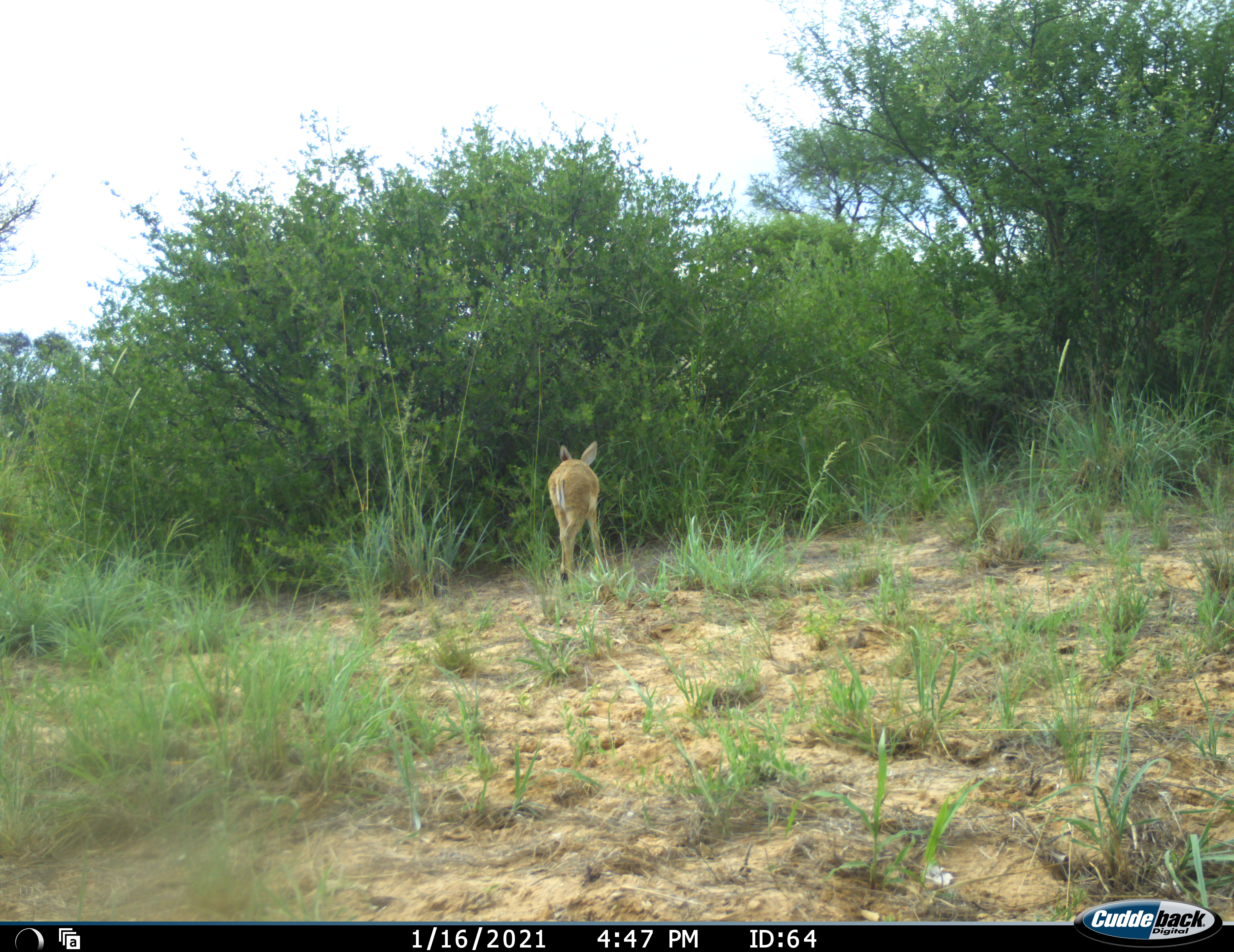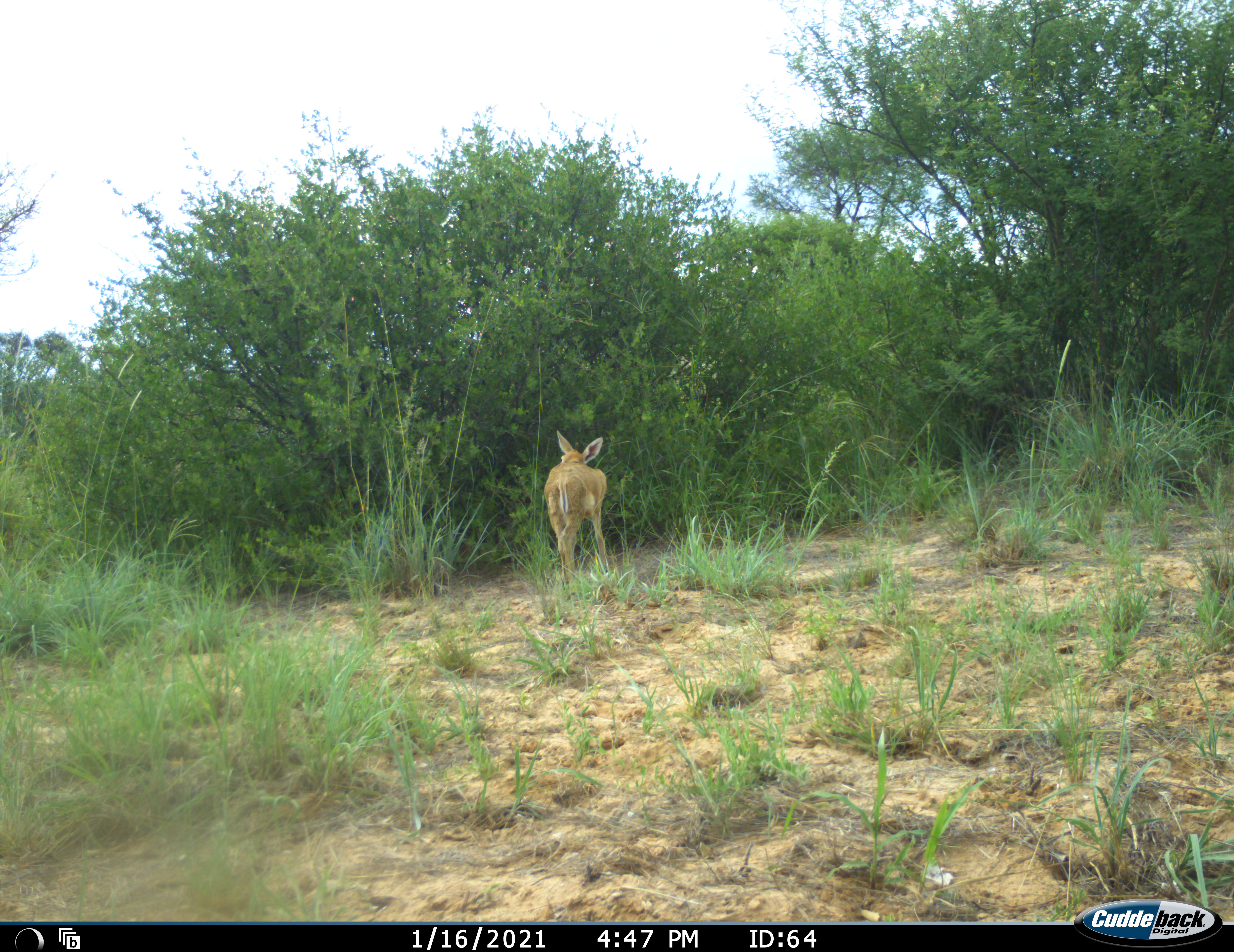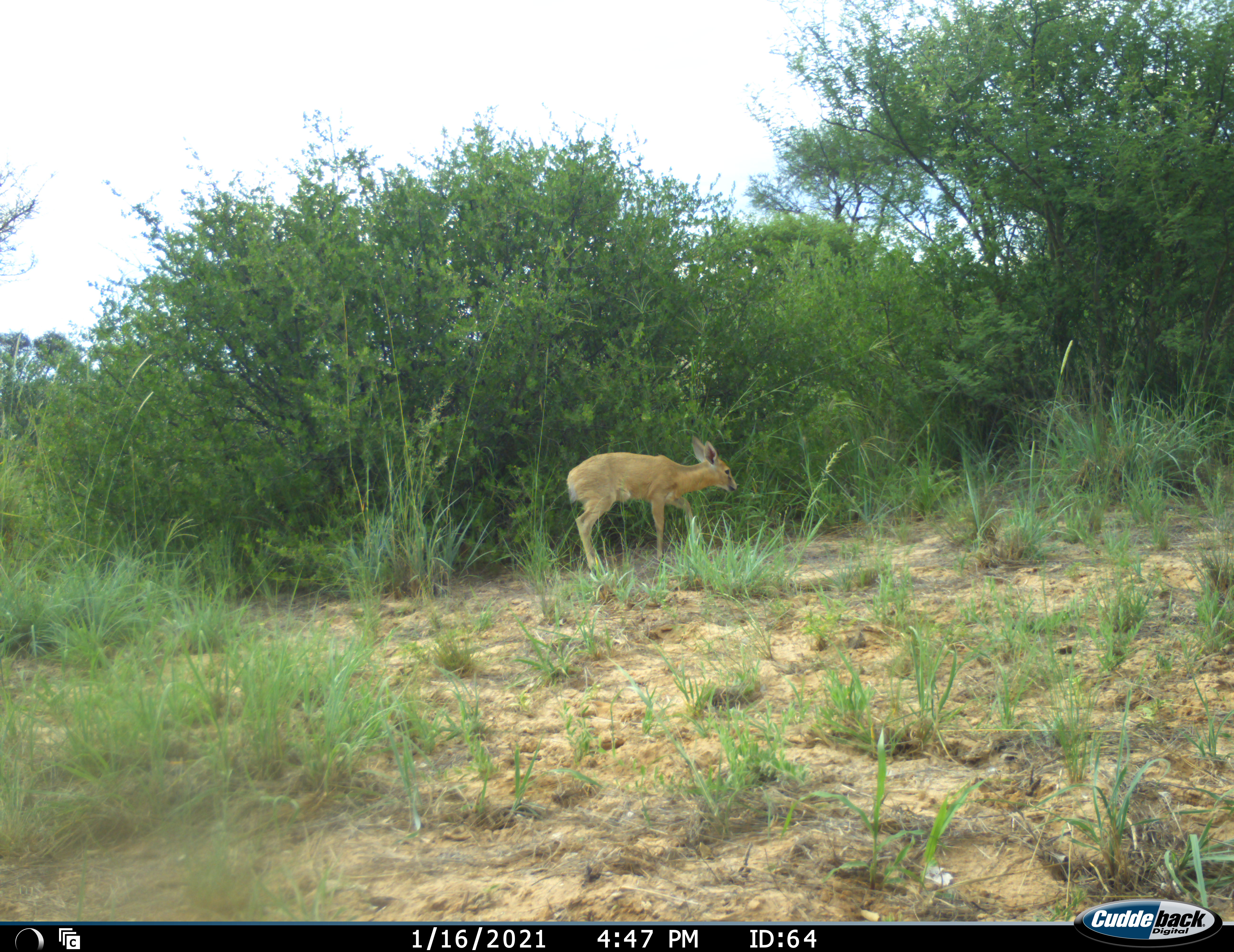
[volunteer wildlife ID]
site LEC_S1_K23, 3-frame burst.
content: unidentified animal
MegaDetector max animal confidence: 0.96